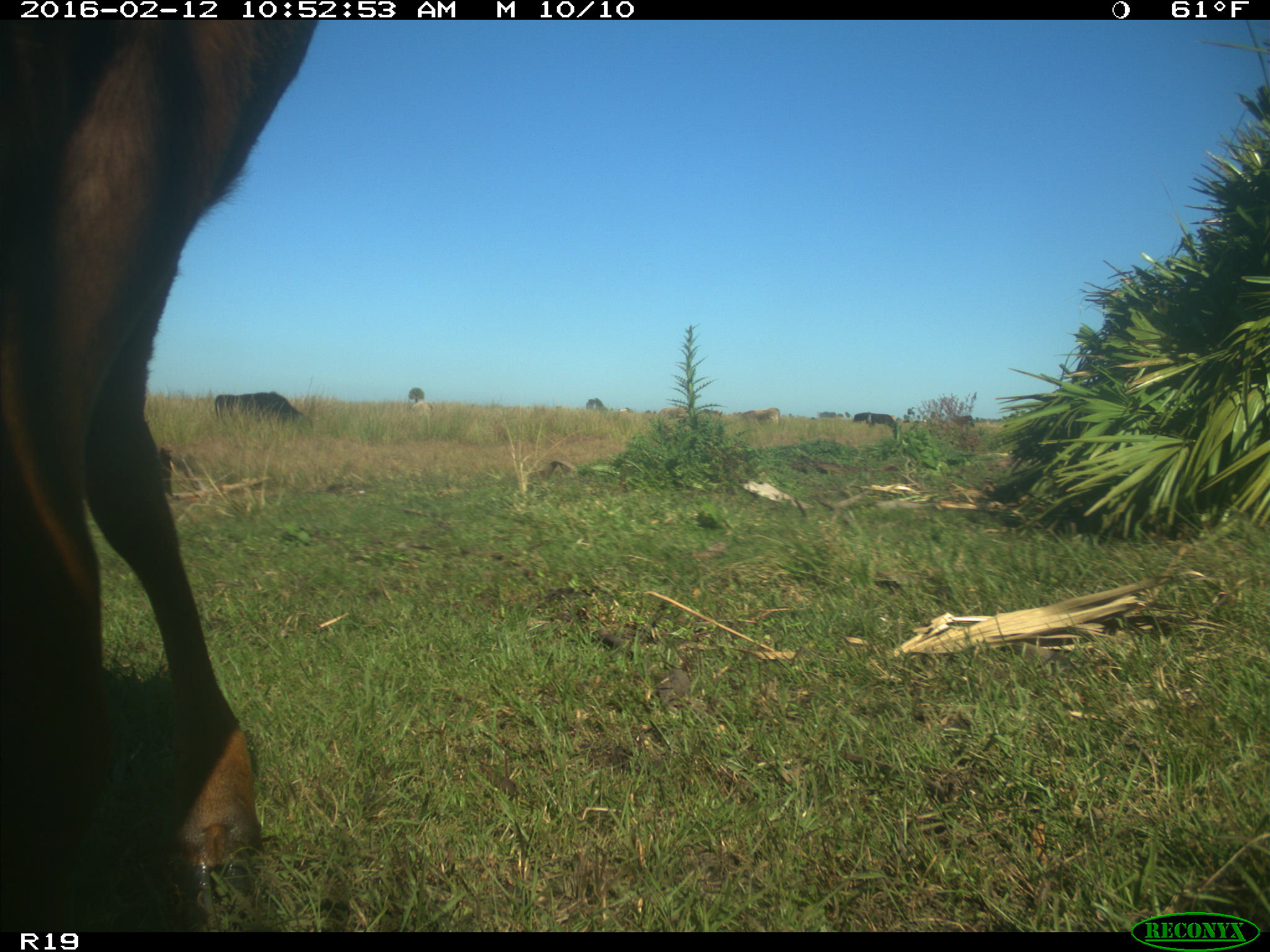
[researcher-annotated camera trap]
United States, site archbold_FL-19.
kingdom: Animalia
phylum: Chordata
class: Mammalia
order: Artiodactyla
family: Bovidae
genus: Bos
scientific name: Bos taurus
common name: domestic cow